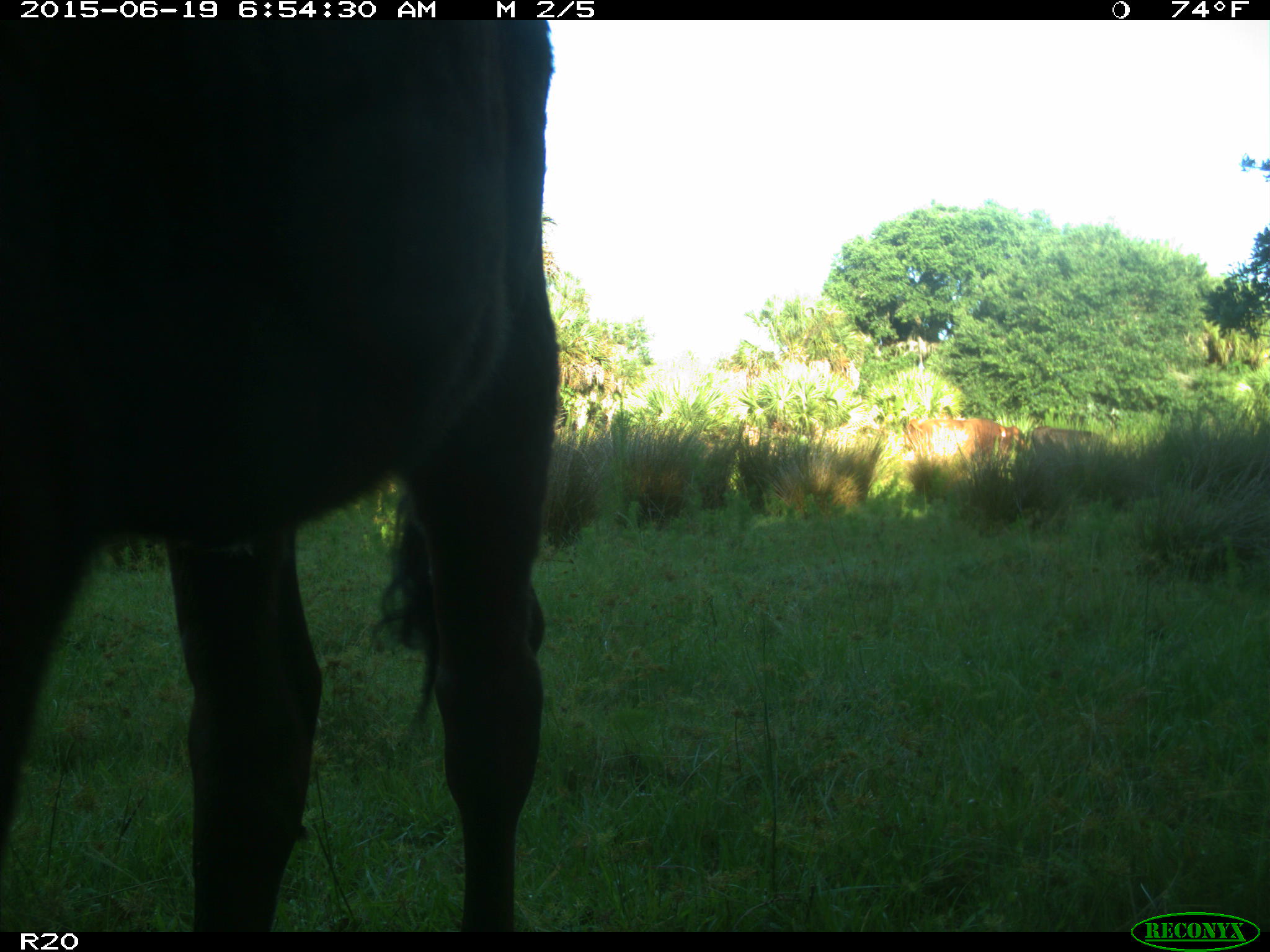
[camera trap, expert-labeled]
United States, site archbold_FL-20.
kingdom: Animalia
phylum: Chordata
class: Mammalia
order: Artiodactyla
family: Bovidae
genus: Bos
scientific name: Bos taurus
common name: domestic cow